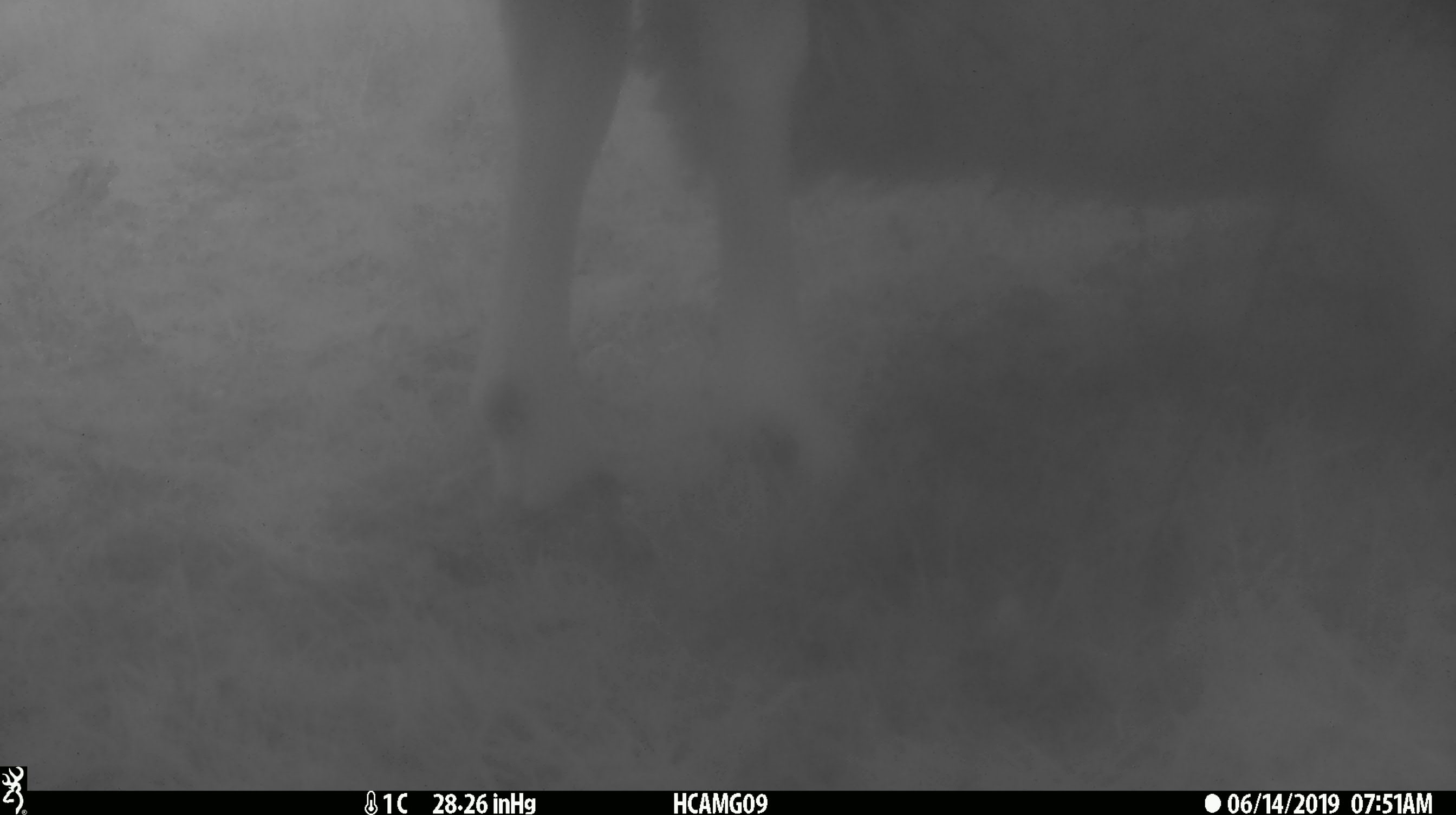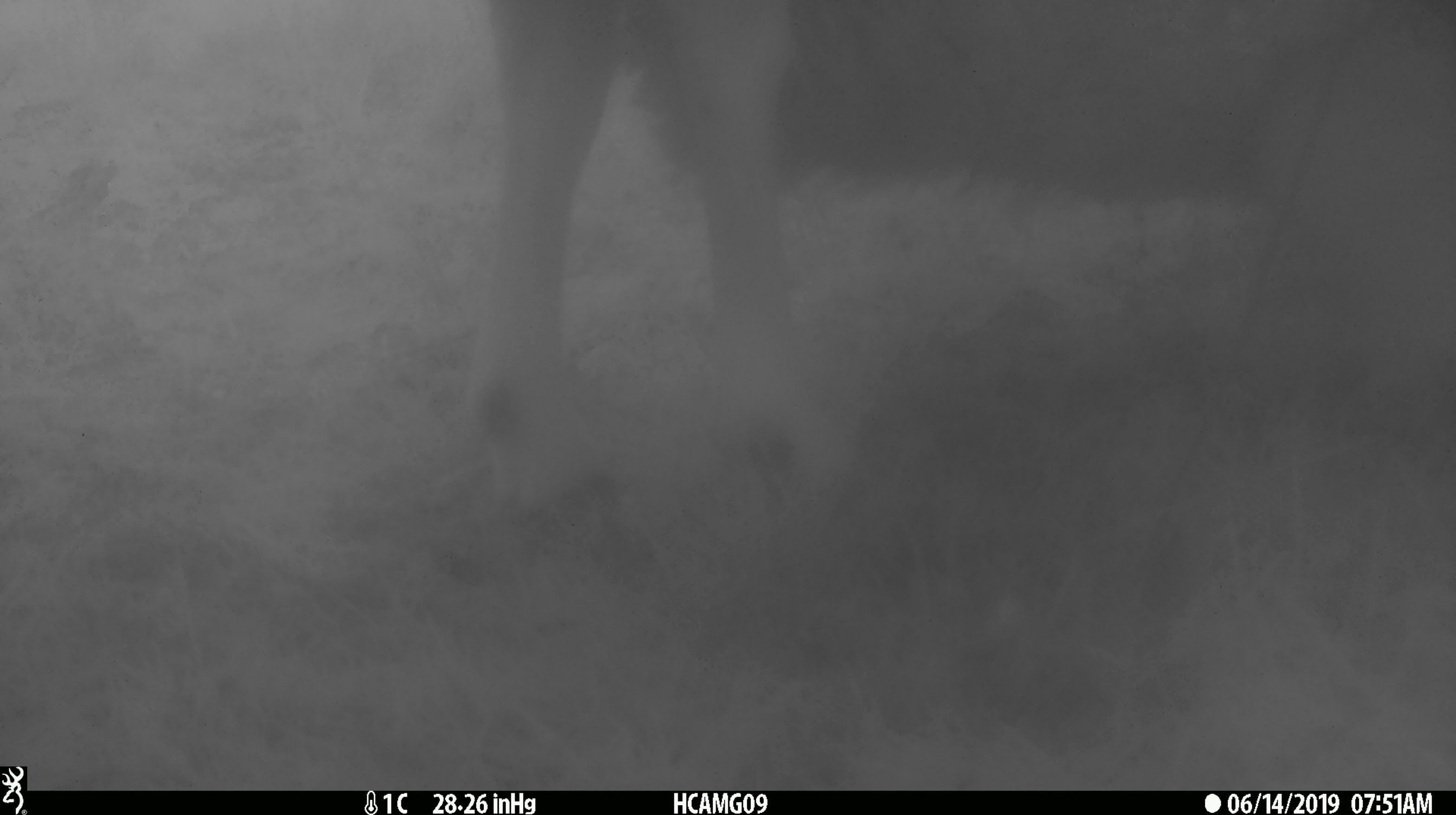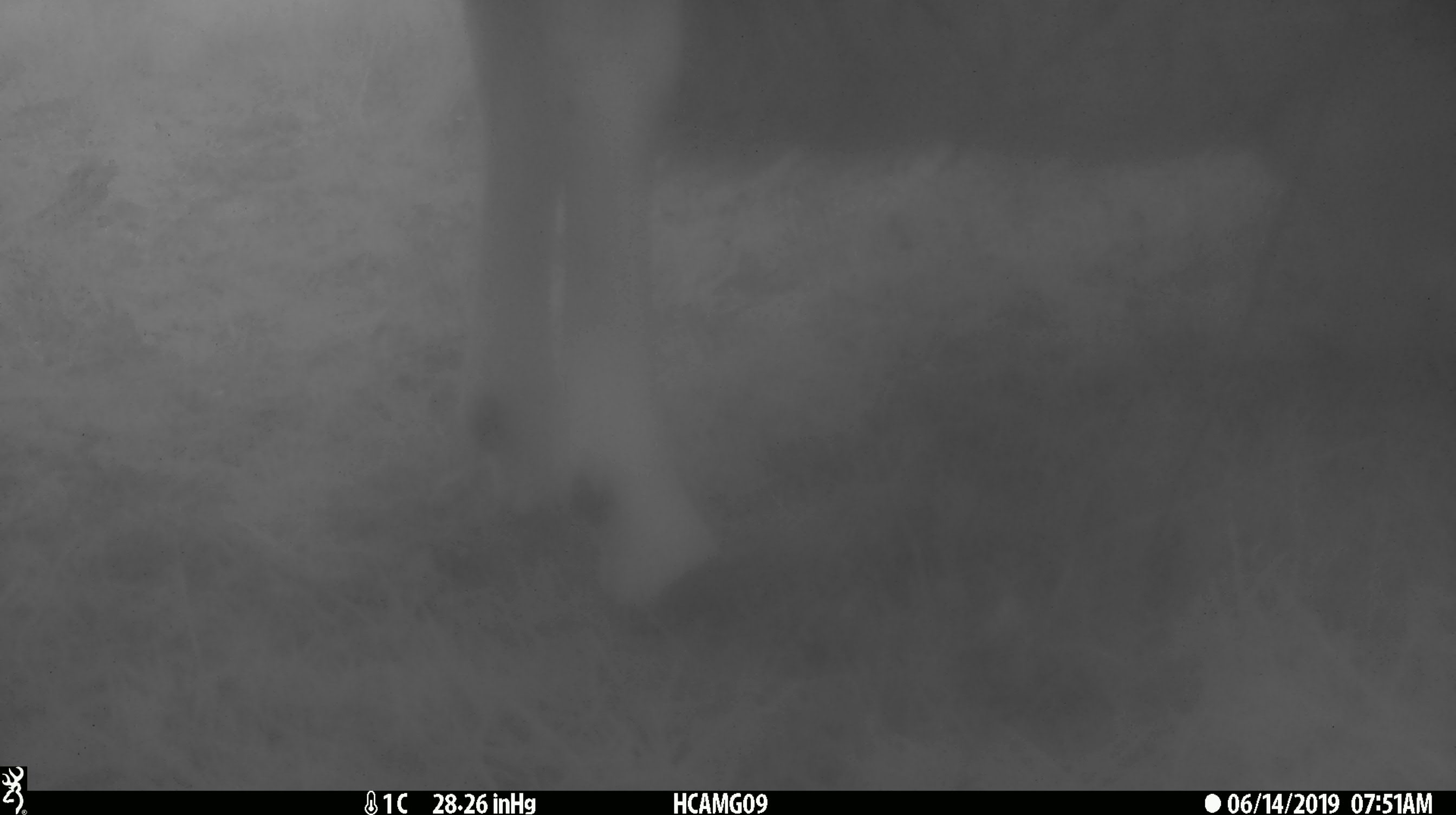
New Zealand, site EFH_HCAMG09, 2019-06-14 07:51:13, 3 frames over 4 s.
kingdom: Animalia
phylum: Chordata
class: Mammalia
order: Artiodactyla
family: Bovidae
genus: Ovis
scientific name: Ovis aries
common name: domestic sheep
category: sheep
Sheep (domestic sheep) (Ovis aries).